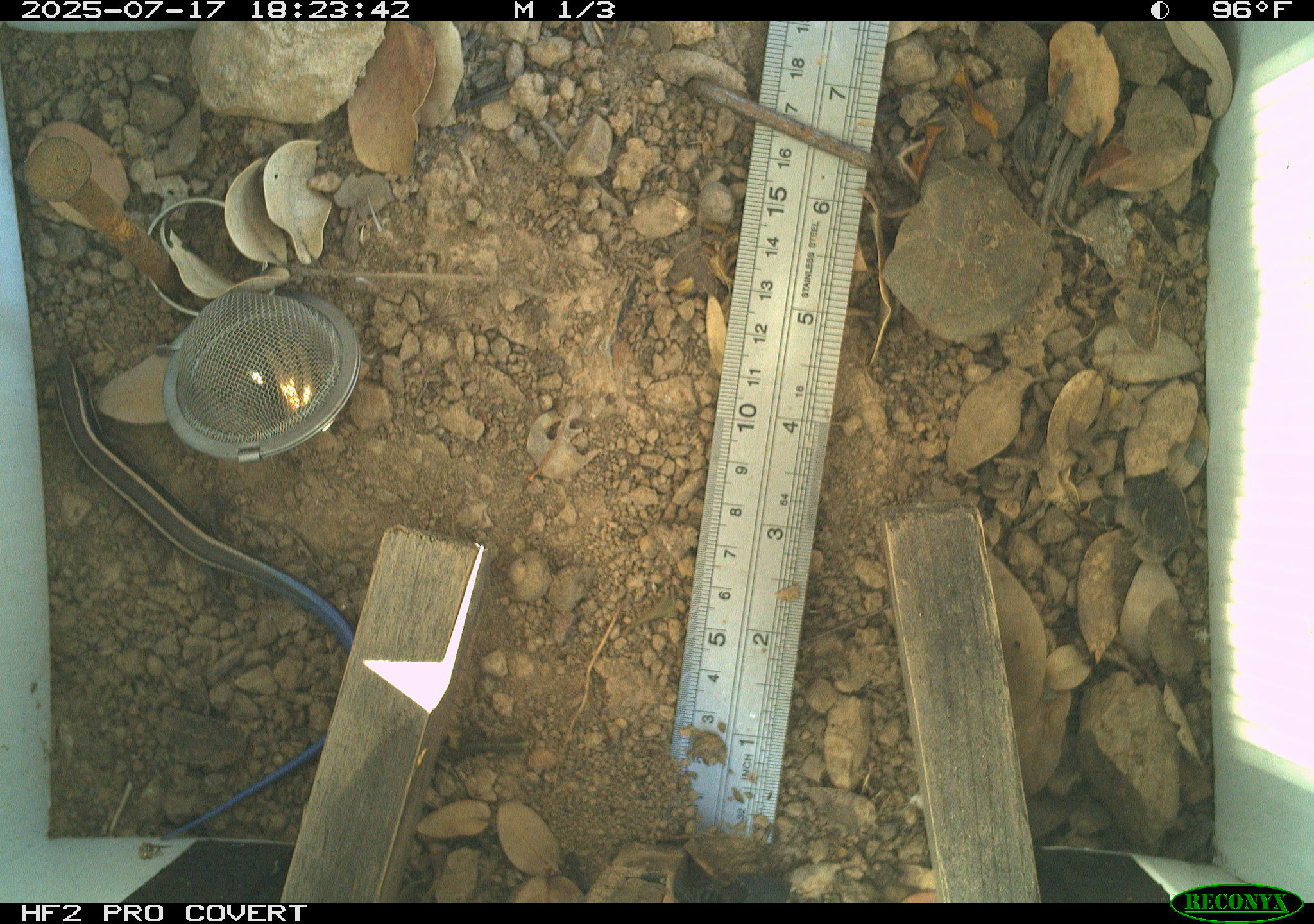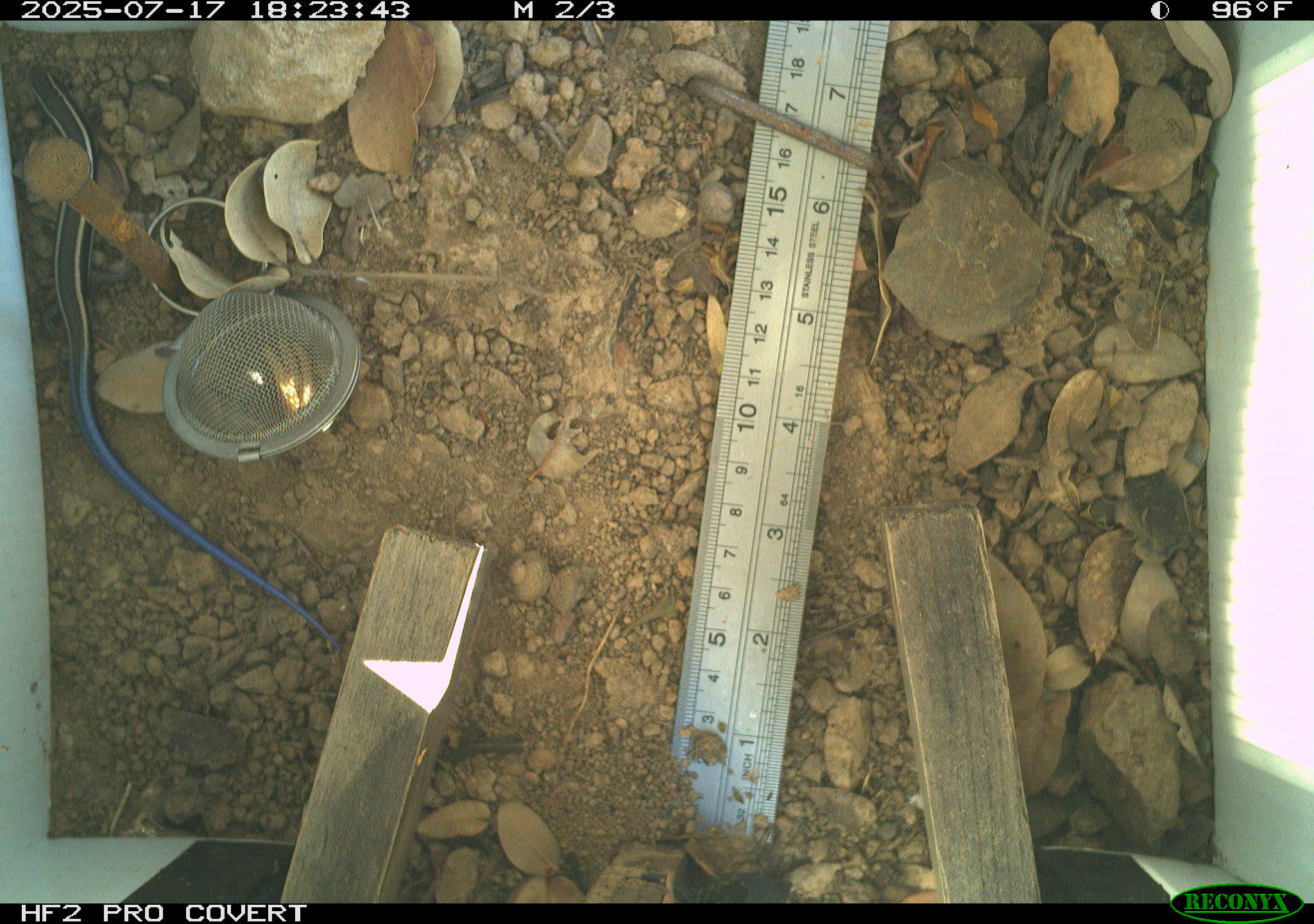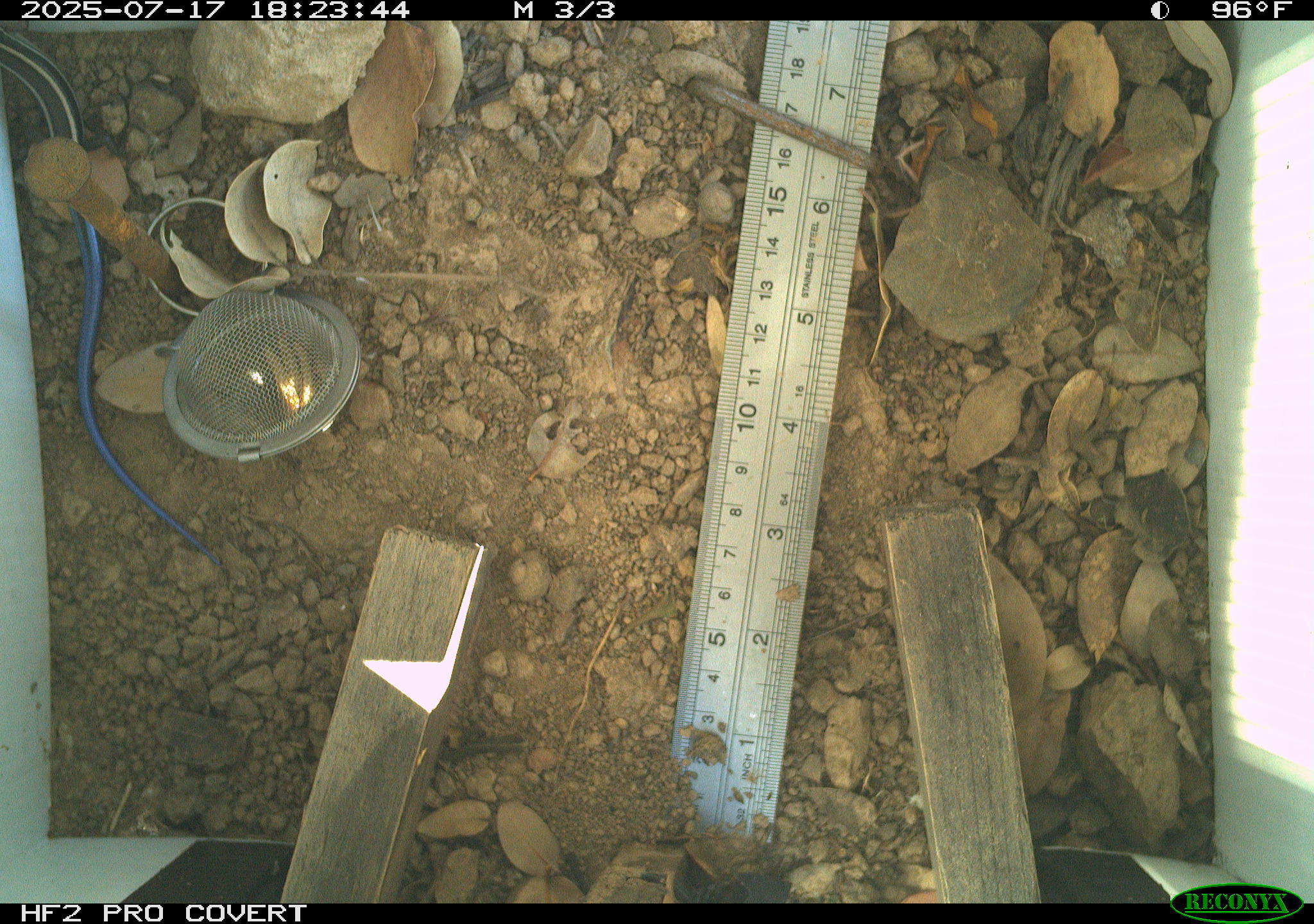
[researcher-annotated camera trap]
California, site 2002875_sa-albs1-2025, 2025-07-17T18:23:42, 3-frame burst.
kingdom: Animalia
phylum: Chordata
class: Reptilia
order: Squamata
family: Scincidae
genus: Plestiodon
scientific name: Plestiodon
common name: blue-tailed skinks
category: plestiodon species